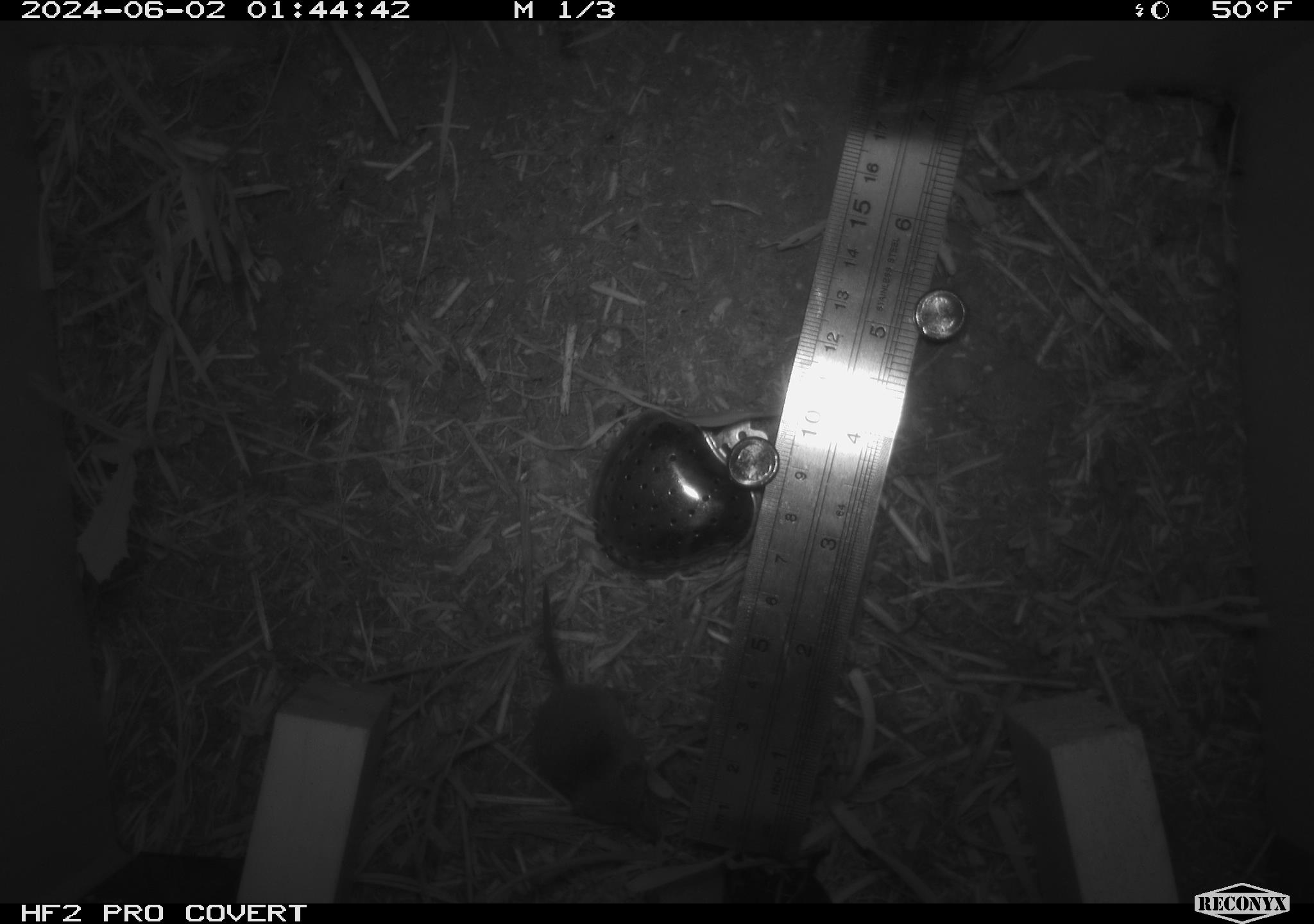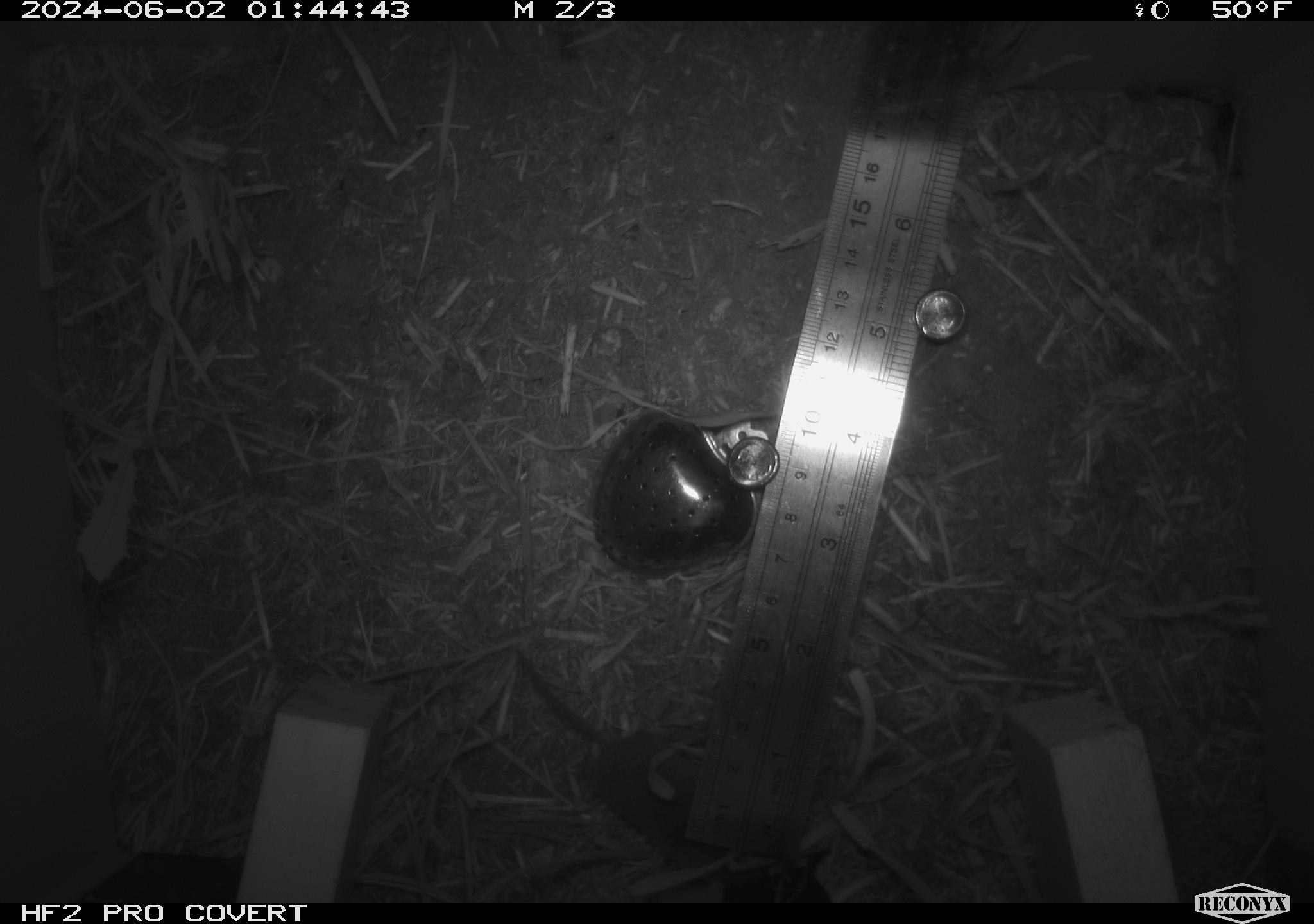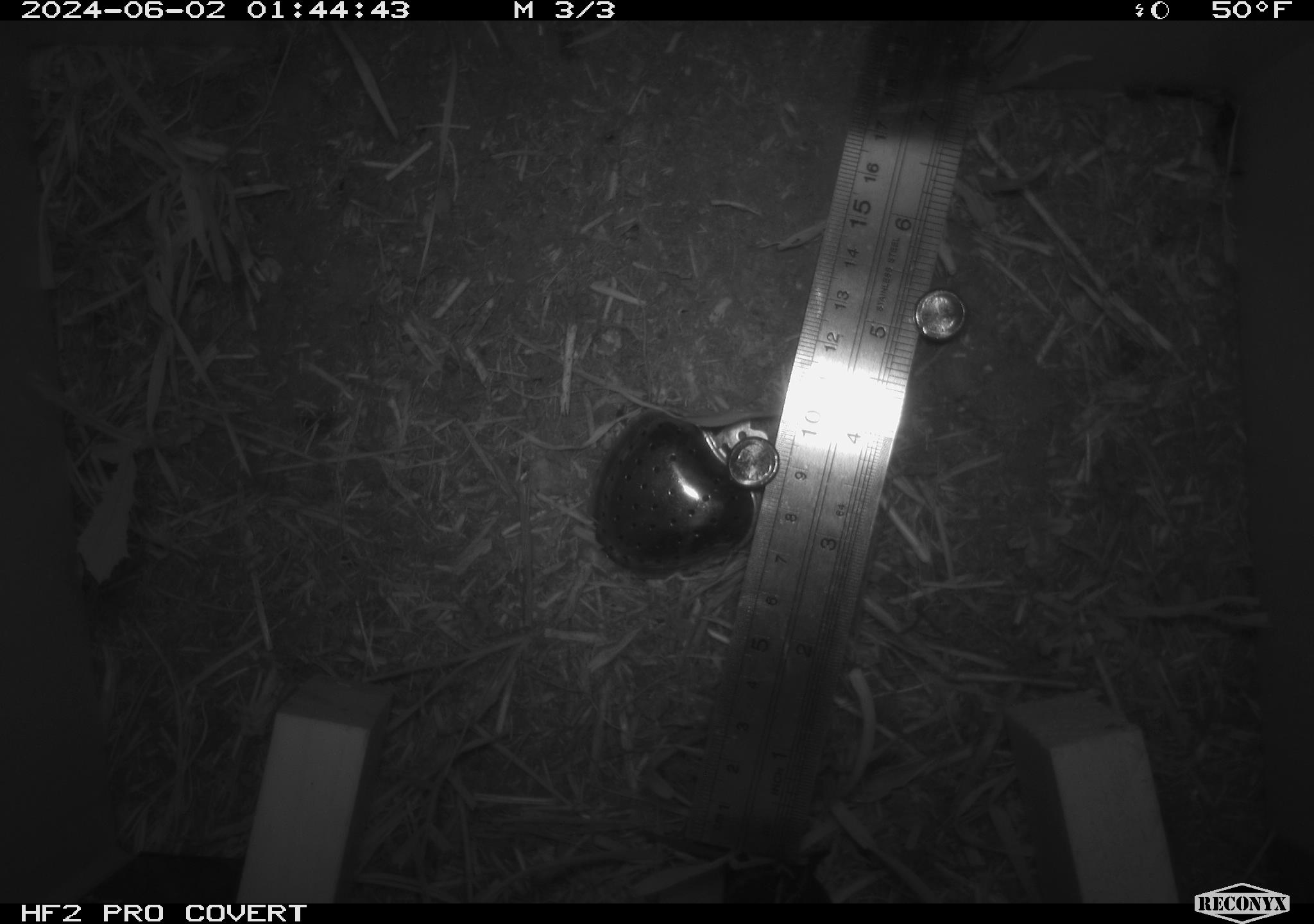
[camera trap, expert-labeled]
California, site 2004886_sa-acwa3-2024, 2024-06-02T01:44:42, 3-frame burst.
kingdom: Animalia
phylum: Chordata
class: Mammalia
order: Eulipotyphla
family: Soricidae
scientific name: Soricidae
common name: shrews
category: soricidae family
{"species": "soricidae family (shrews) (Soricidae)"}